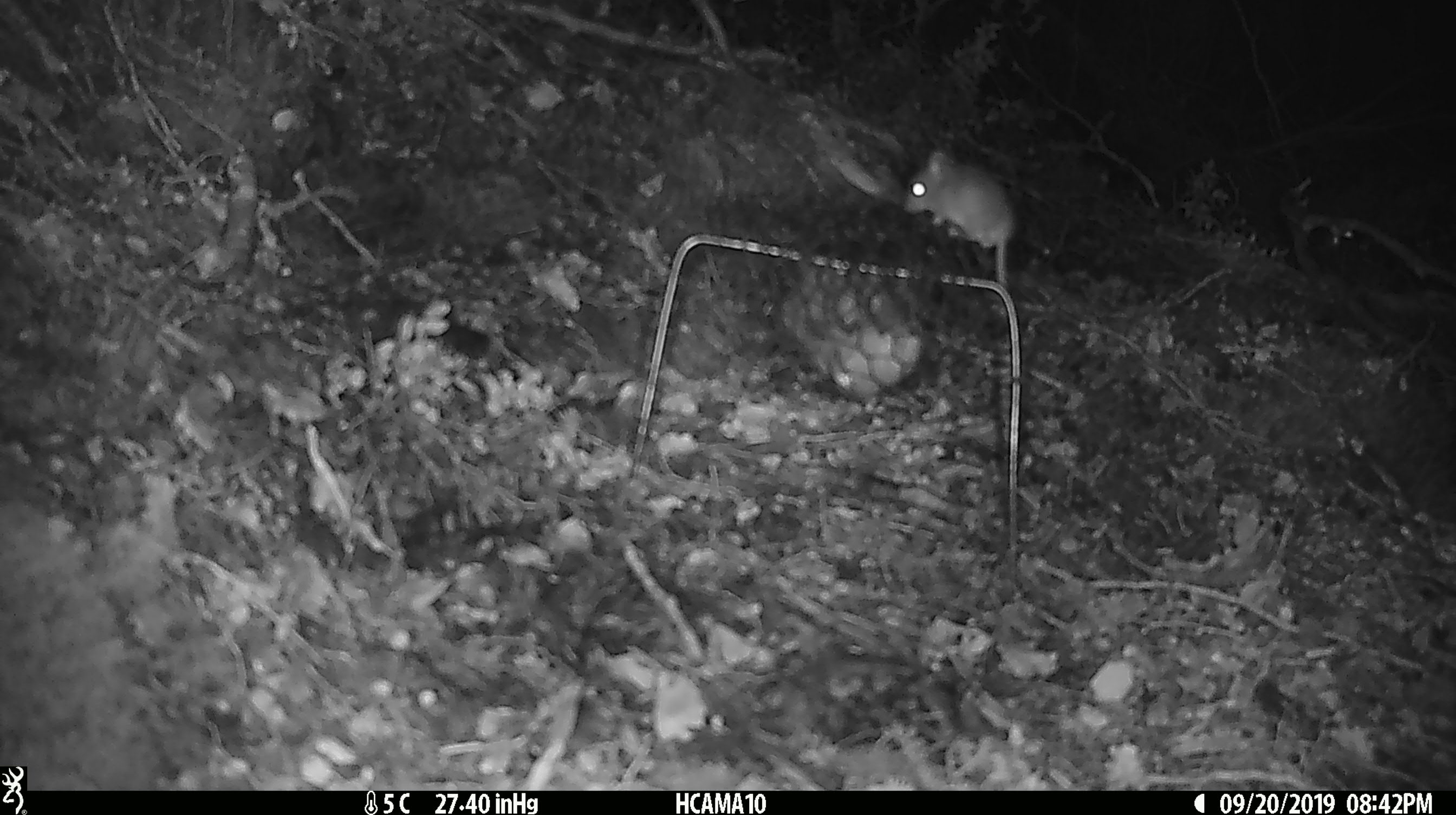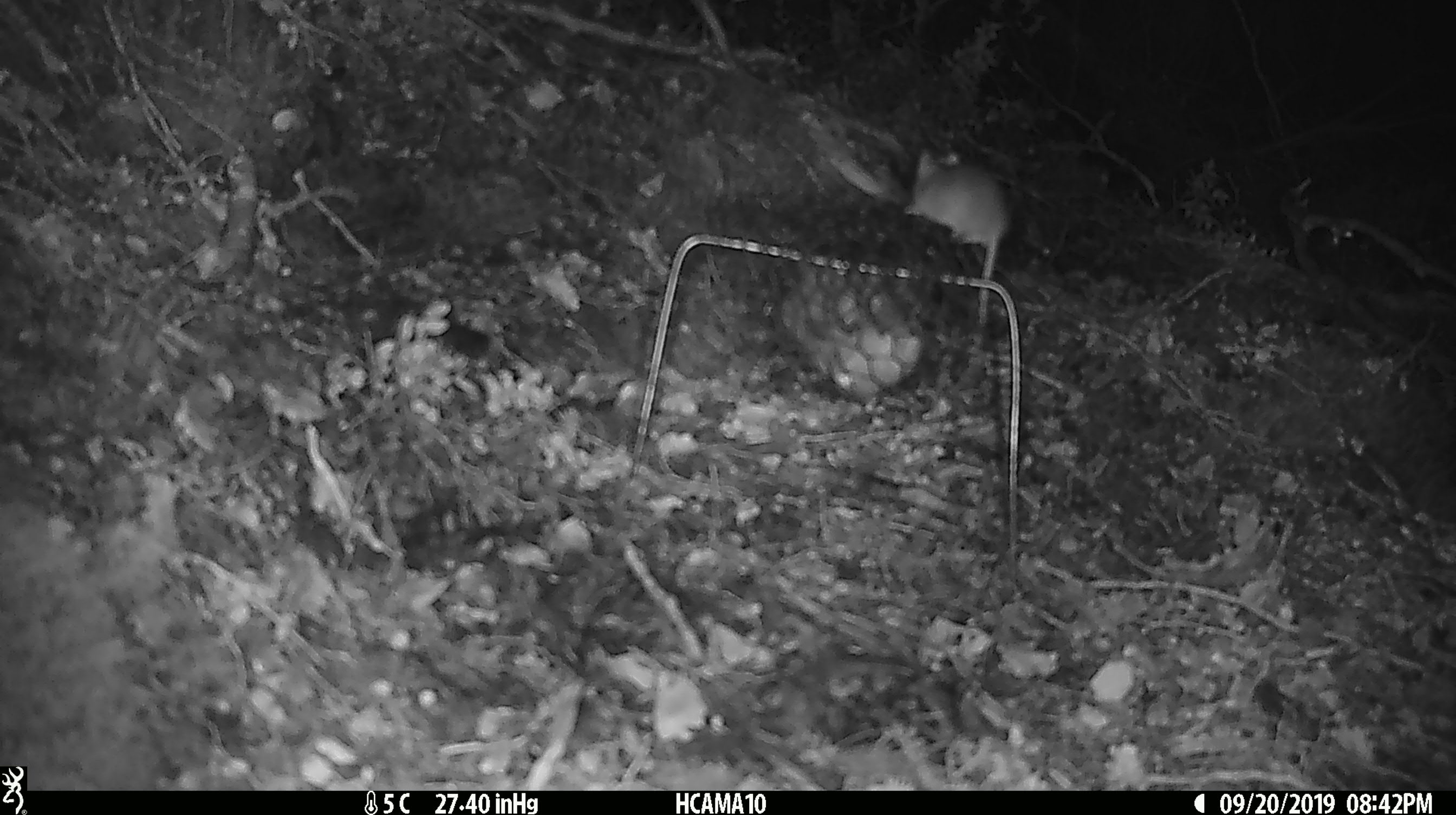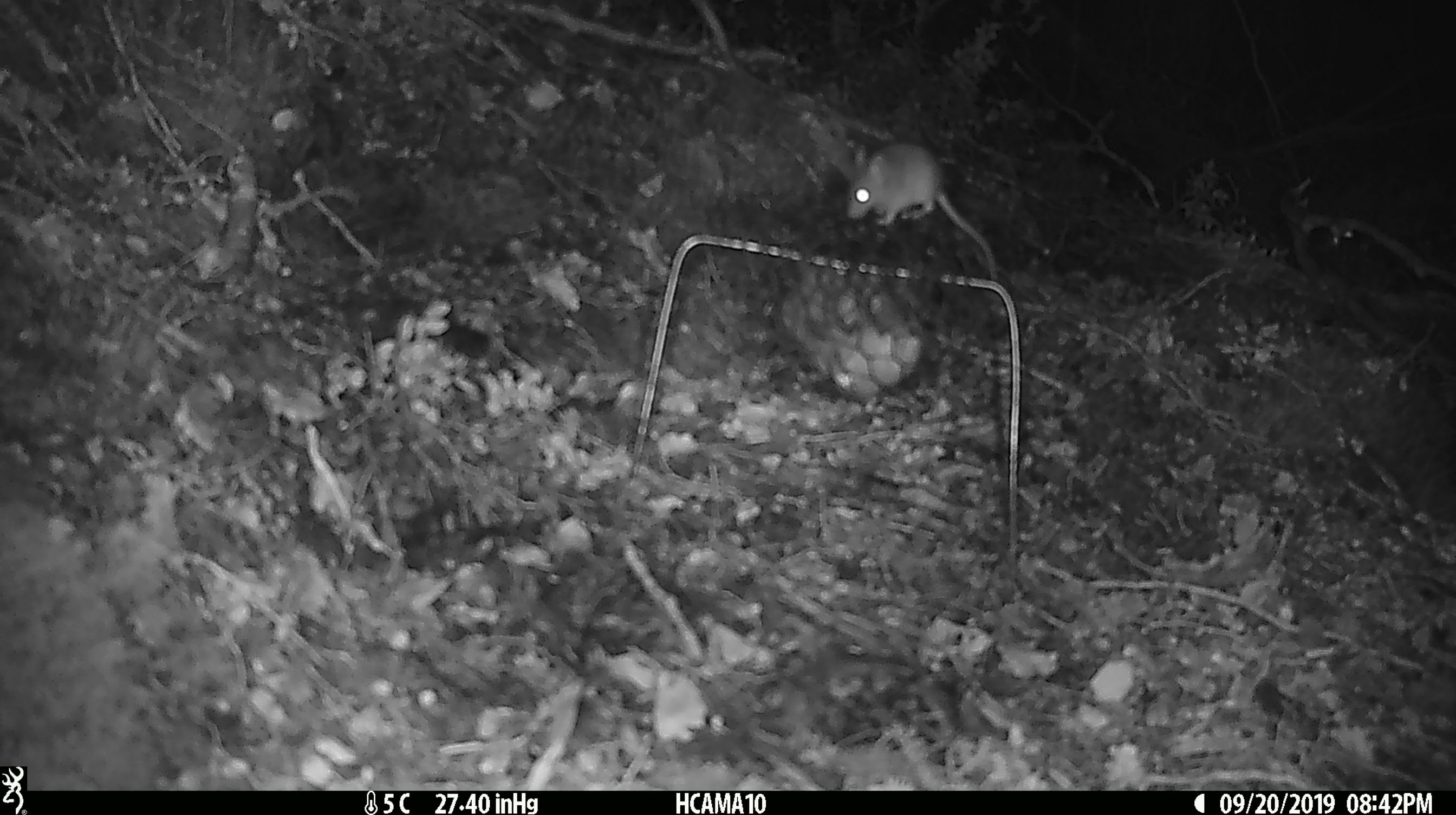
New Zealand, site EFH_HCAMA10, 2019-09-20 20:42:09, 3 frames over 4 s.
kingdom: Animalia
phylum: Chordata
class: Mammalia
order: Rodentia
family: Muridae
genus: Mus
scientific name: Mus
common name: mouse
Mouse (Mus).